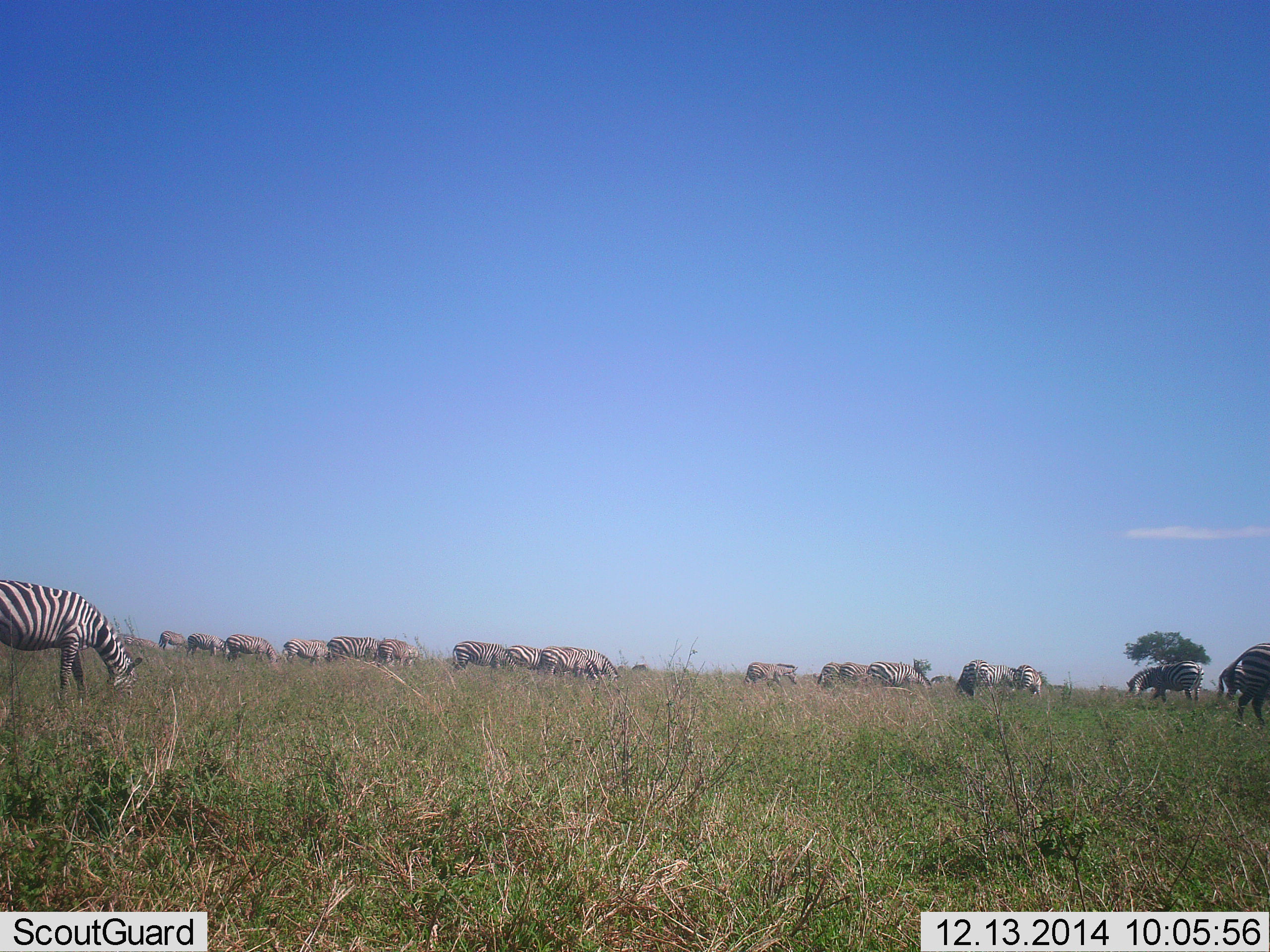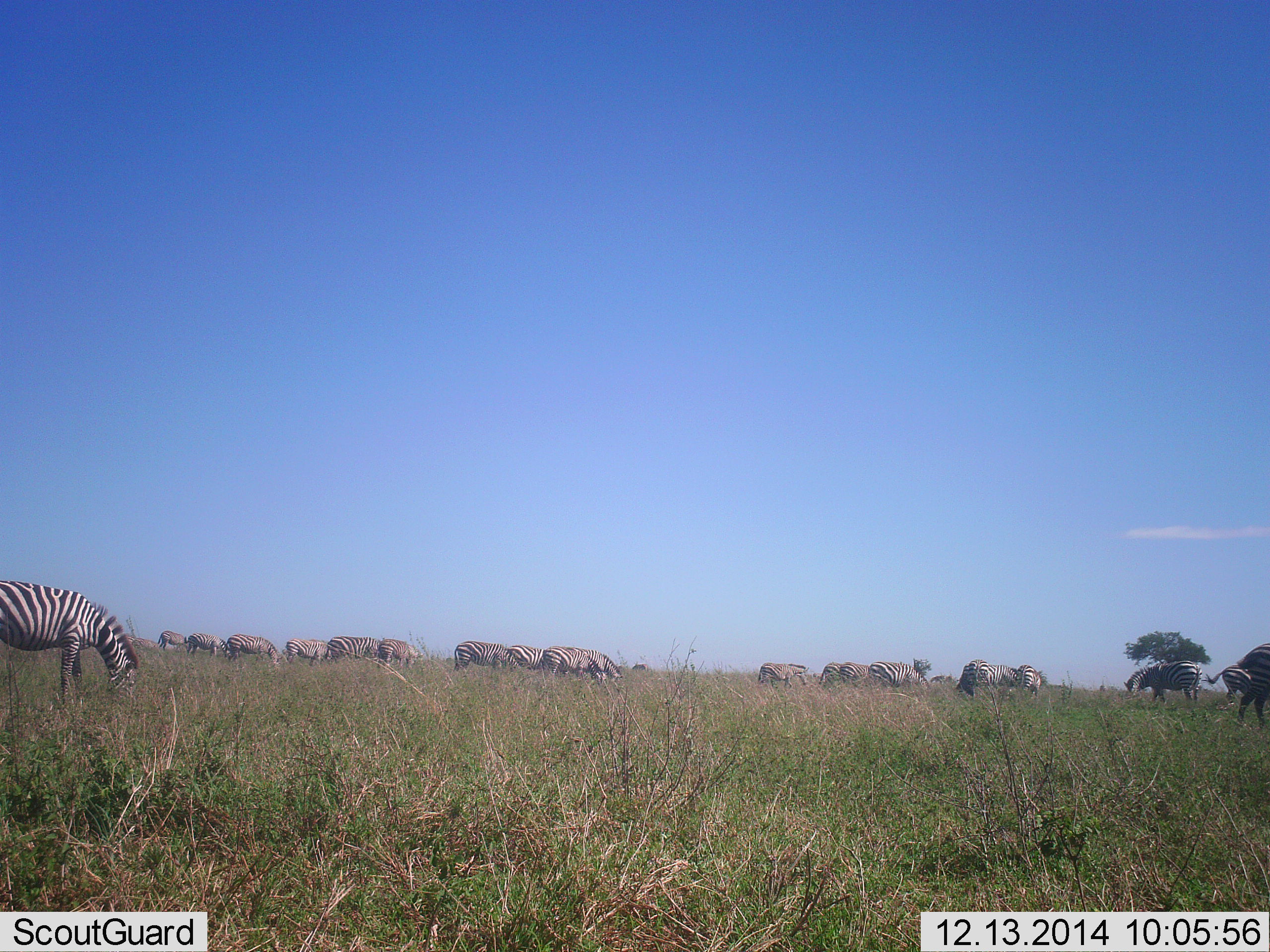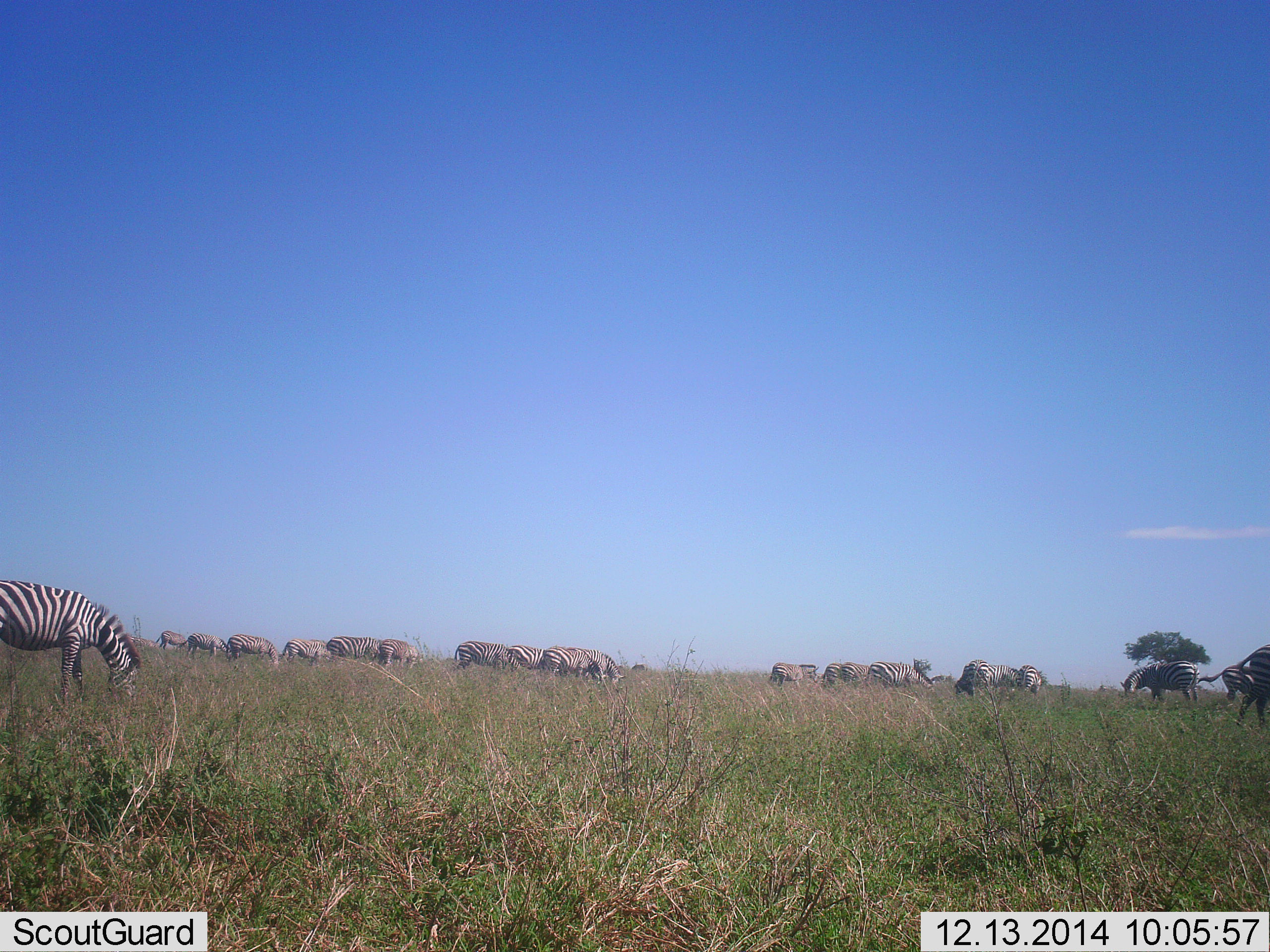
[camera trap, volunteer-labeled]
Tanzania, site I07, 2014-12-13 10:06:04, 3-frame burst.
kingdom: Animalia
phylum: Chordata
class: Mammalia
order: Perissodactyla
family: Equidae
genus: Equus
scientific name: Equus quagga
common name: plains zebra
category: zebra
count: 11-50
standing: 70%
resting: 0%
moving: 30%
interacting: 0%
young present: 0%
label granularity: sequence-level